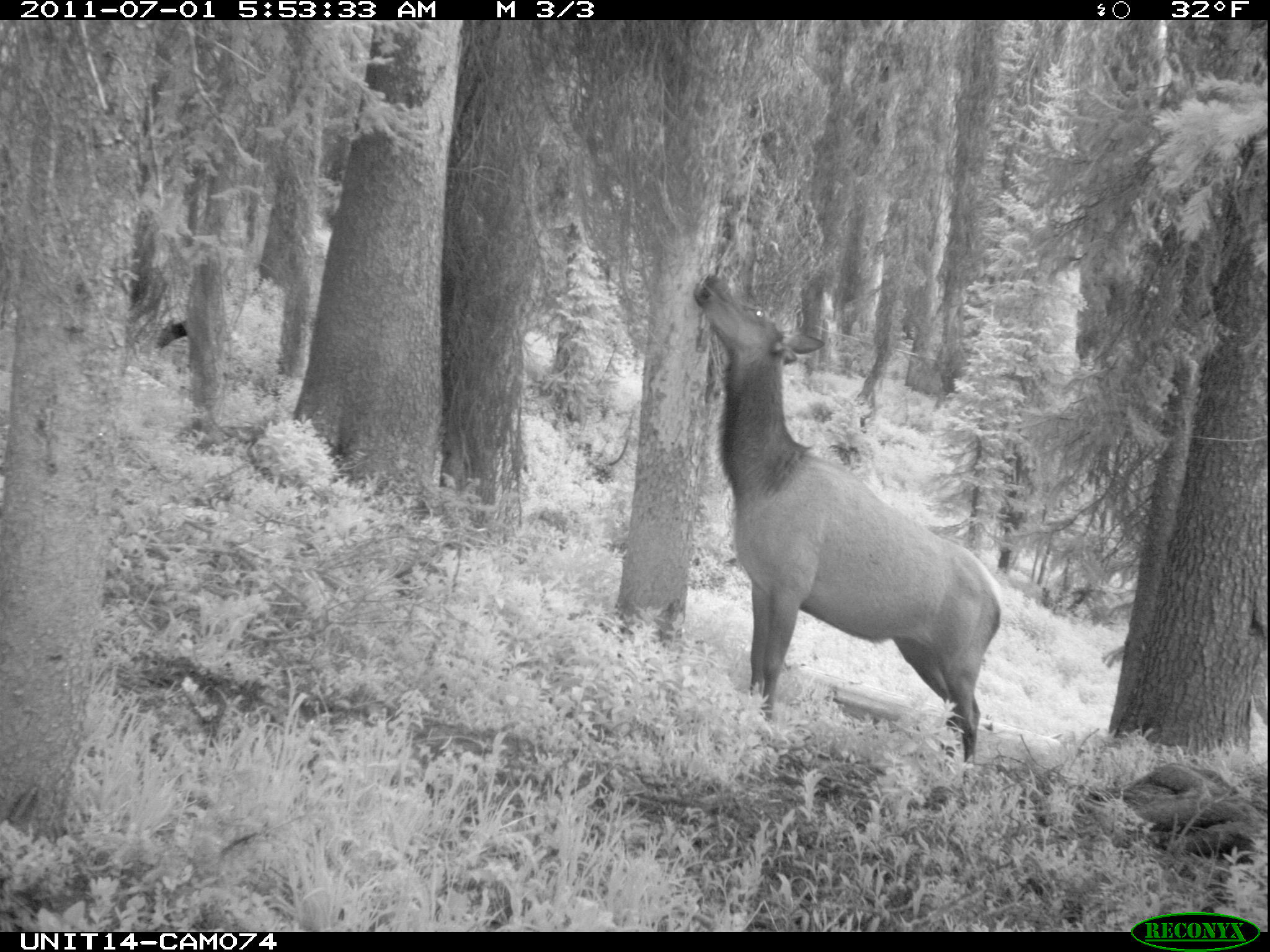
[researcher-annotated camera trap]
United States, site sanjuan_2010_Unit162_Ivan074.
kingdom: Animalia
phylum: Chordata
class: Mammalia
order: Artiodactyla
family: Cervidae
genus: Cervus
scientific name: Cervus elaphus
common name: red deer